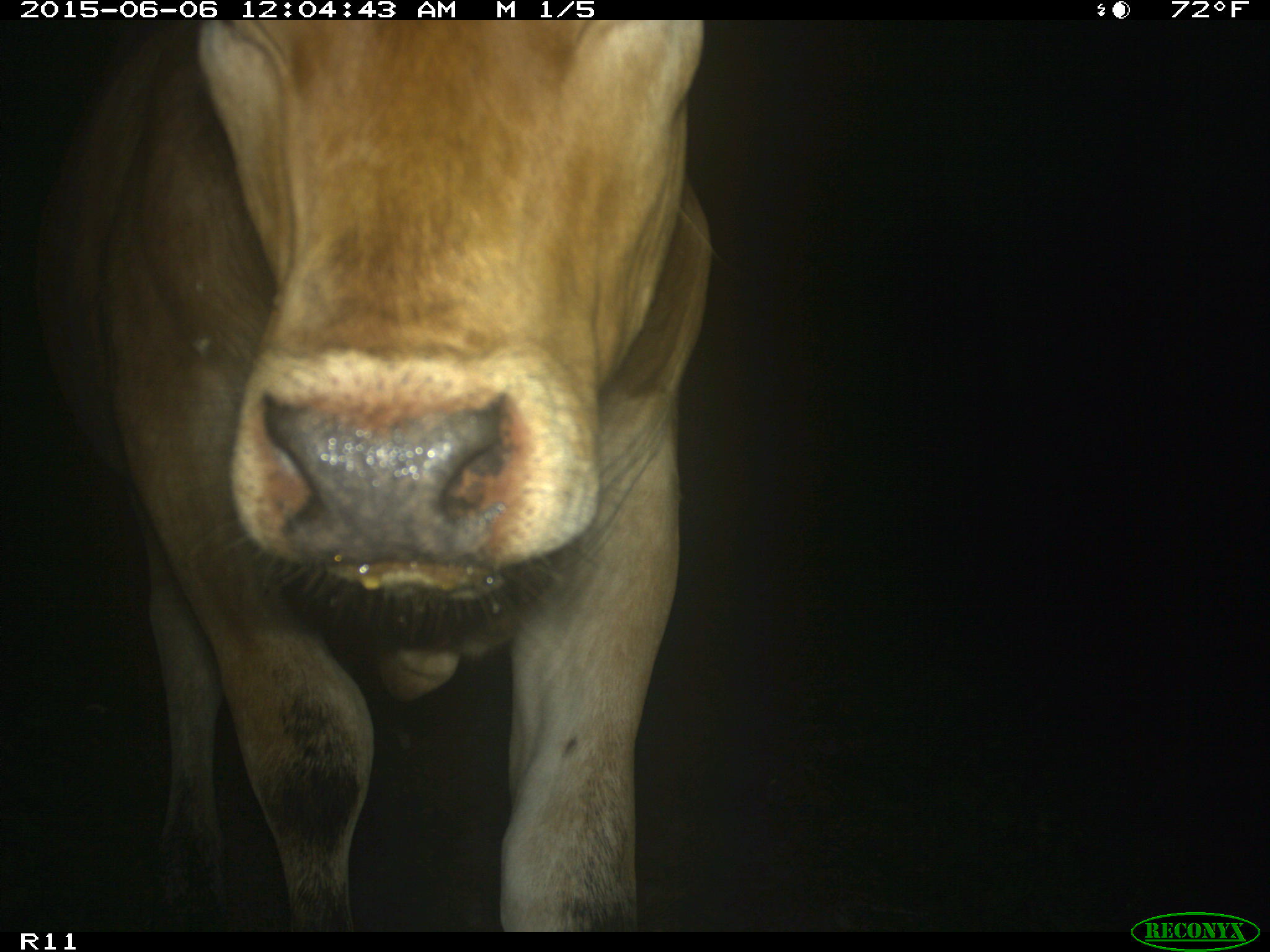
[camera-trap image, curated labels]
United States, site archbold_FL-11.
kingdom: Animalia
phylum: Chordata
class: Mammalia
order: Artiodactyla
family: Bovidae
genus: Bos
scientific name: Bos taurus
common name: domestic cow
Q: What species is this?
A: Bos taurus (domestic cow).